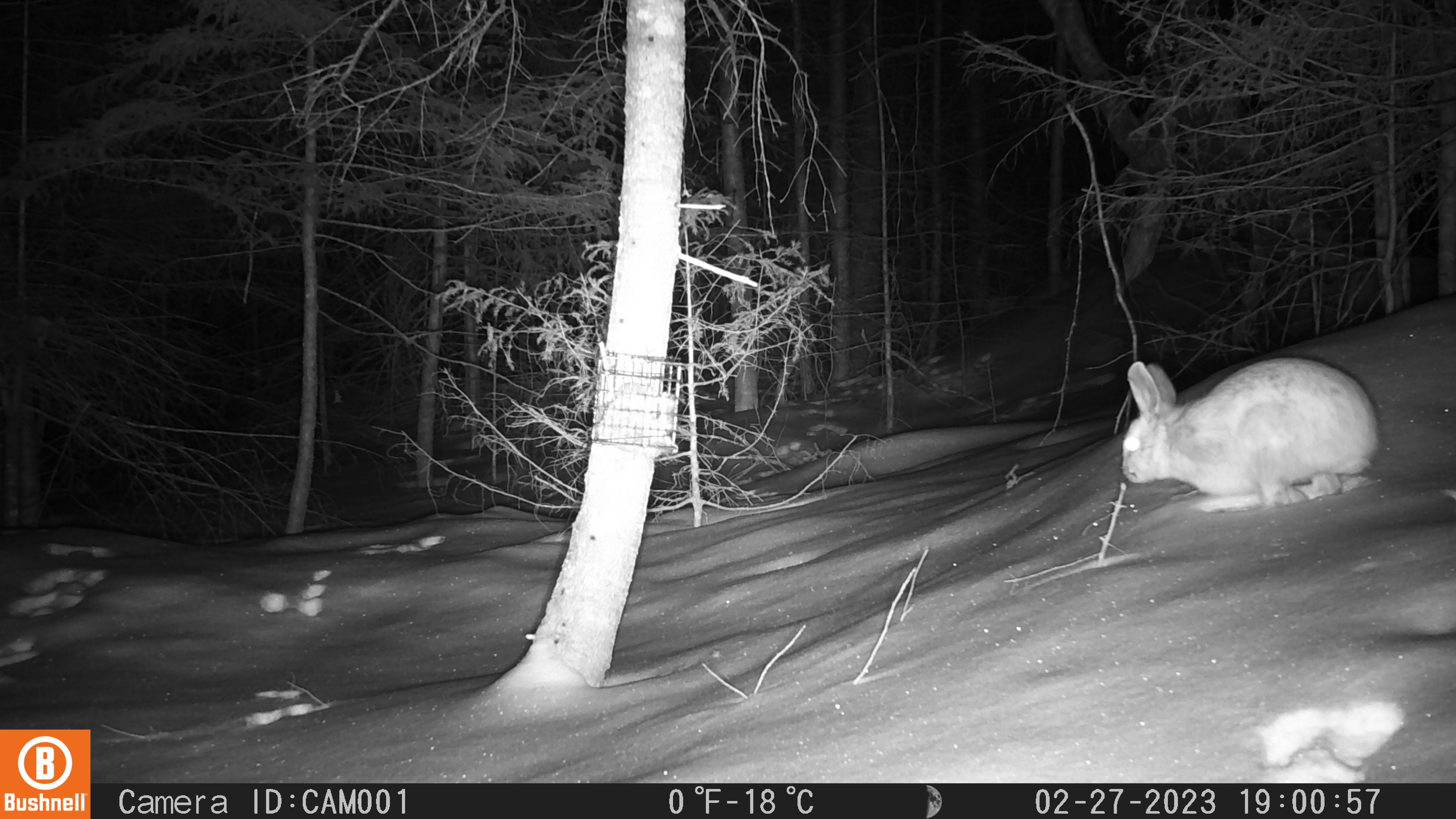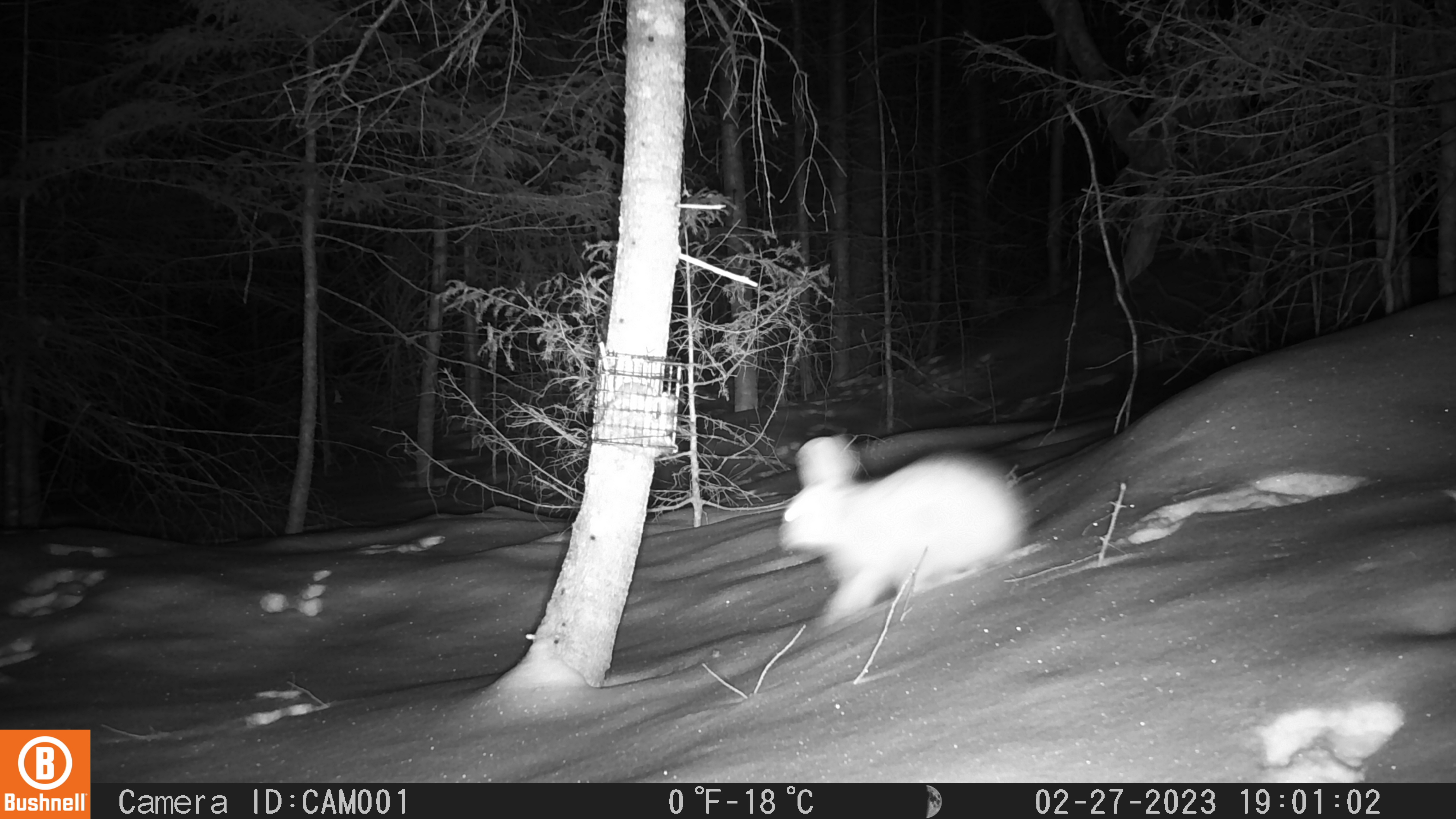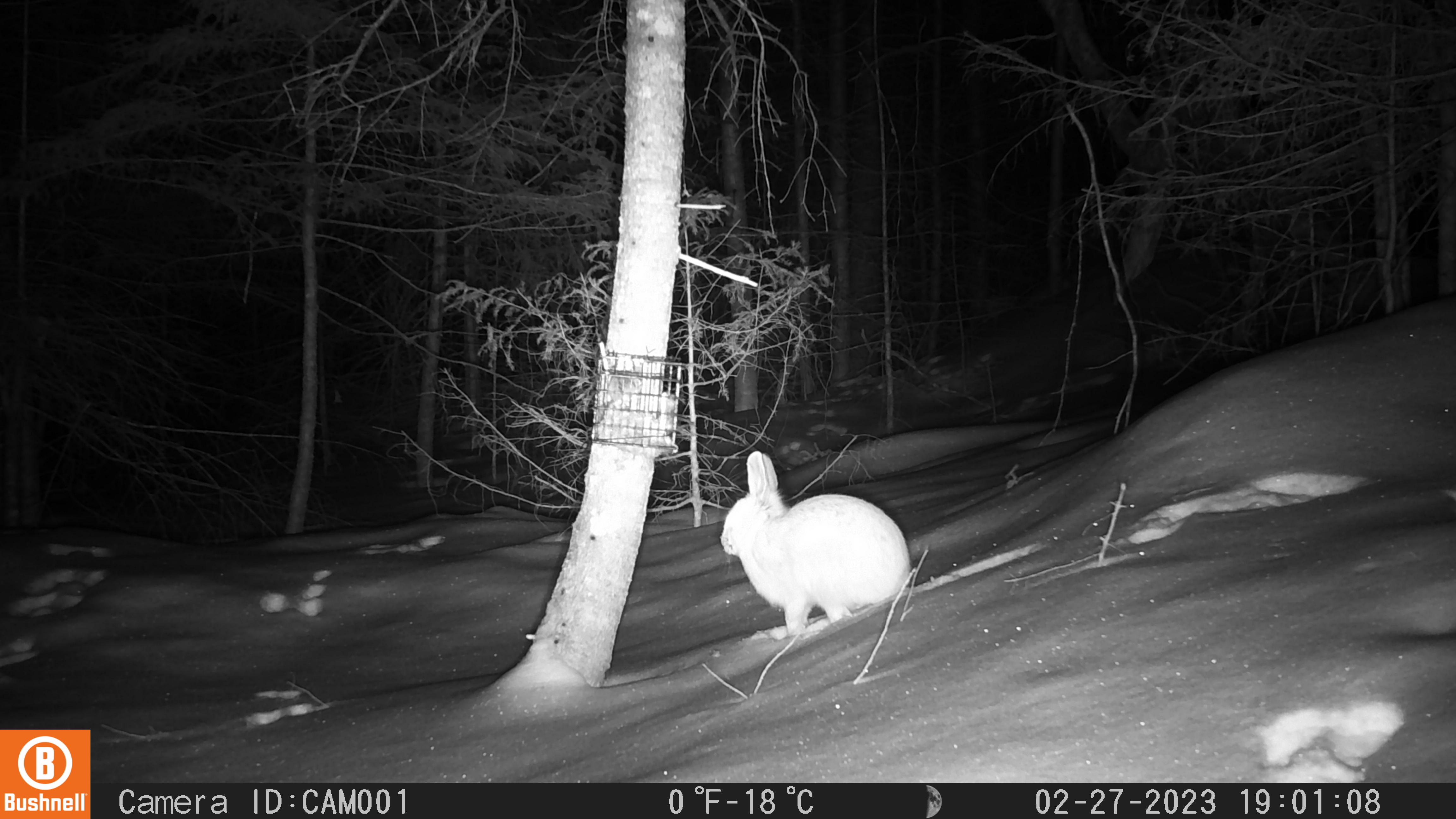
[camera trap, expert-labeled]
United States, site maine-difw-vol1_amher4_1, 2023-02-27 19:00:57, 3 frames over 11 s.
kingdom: Animalia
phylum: Chordata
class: Mammalia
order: Lagomorpha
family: Leporidae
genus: Lepus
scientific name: Lepus americanus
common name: snowshoe hare